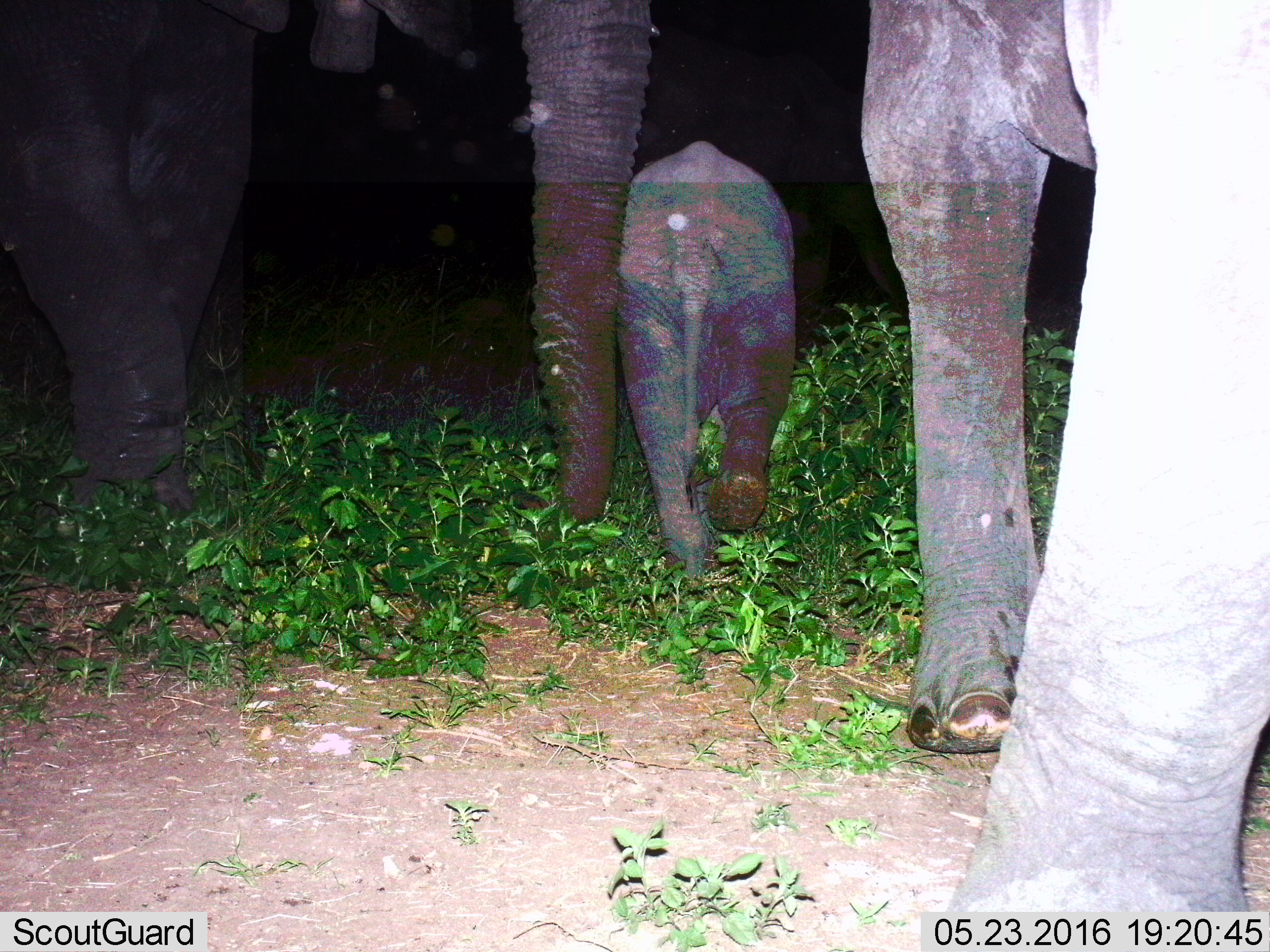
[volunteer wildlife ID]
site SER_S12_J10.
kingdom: Animalia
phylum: Chordata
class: Mammalia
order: Proboscidea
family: Elephantidae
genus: Loxodonta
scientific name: Loxodonta africana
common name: african bush elephant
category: elephant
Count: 3.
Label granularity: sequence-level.